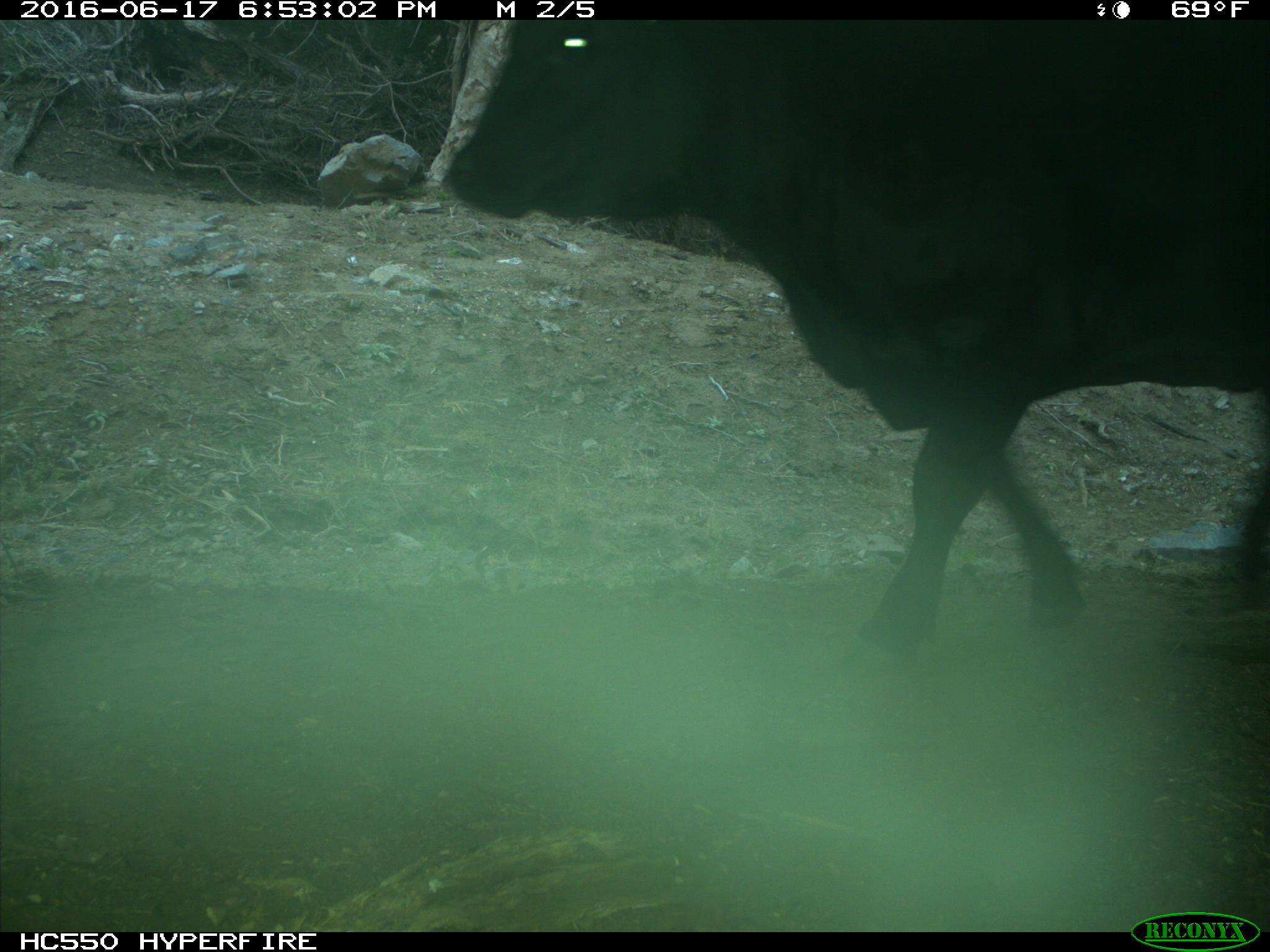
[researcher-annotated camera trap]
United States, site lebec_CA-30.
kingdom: Animalia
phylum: Chordata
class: Mammalia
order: Artiodactyla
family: Bovidae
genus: Bos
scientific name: Bos taurus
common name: domestic cow